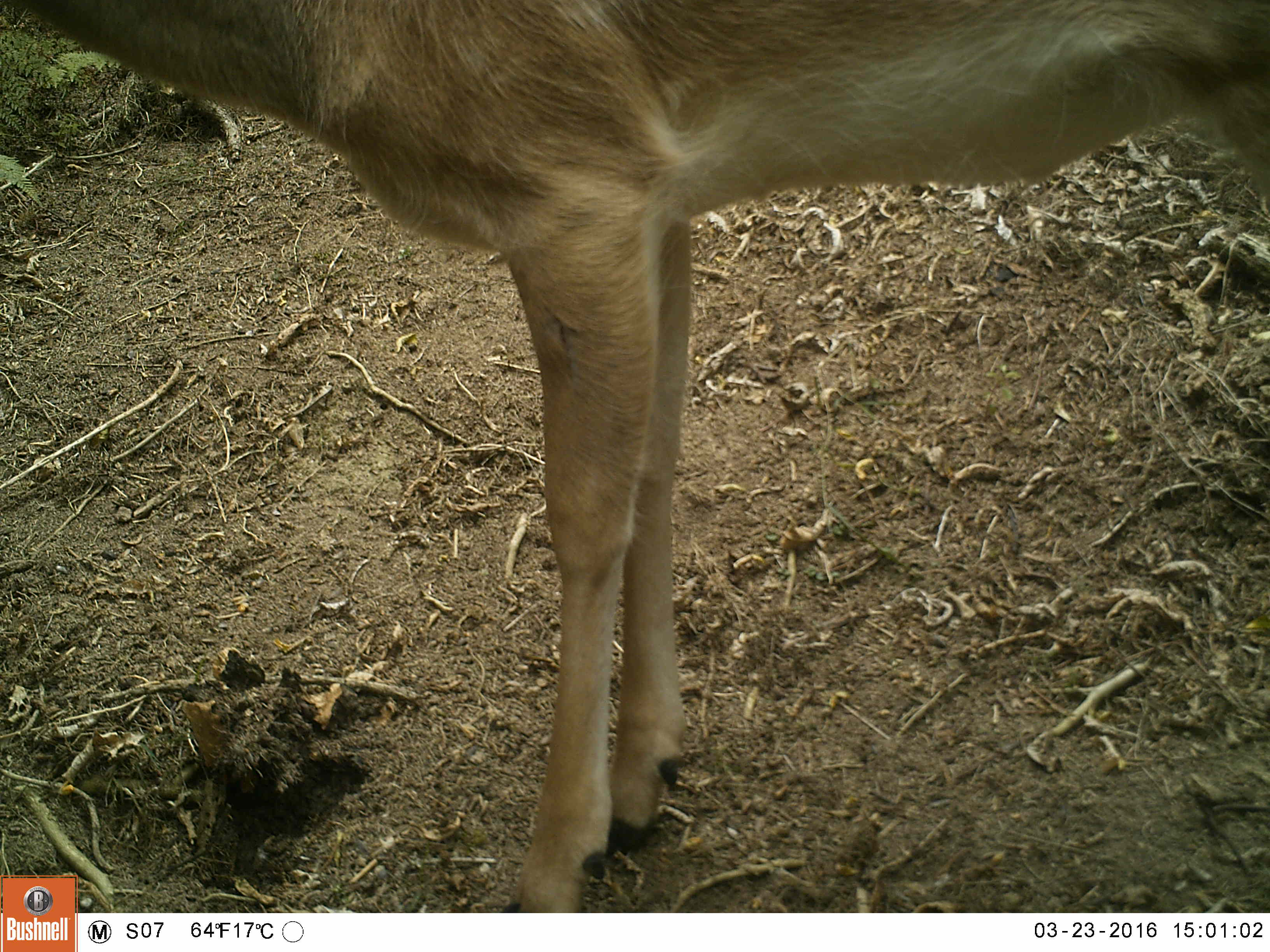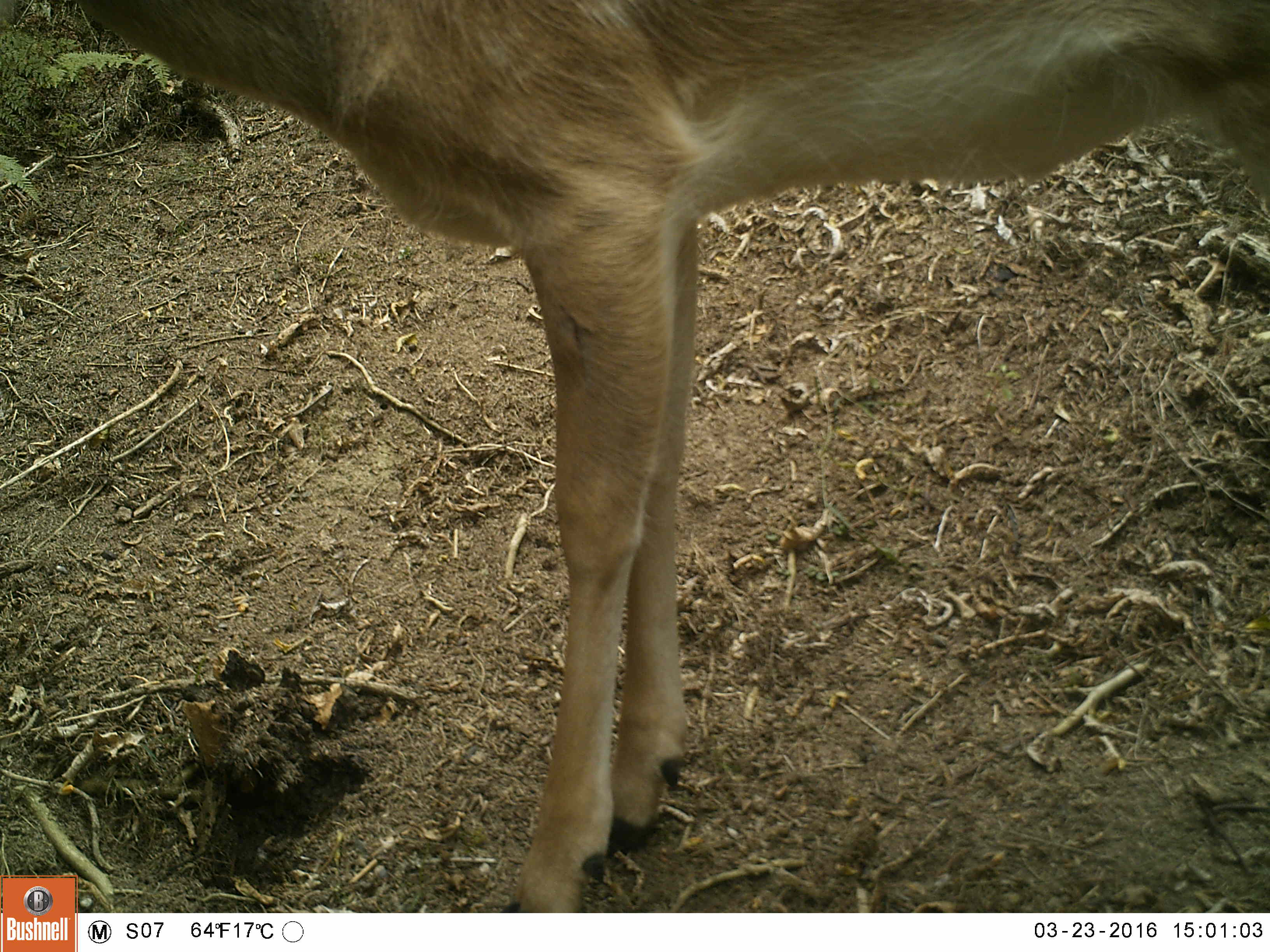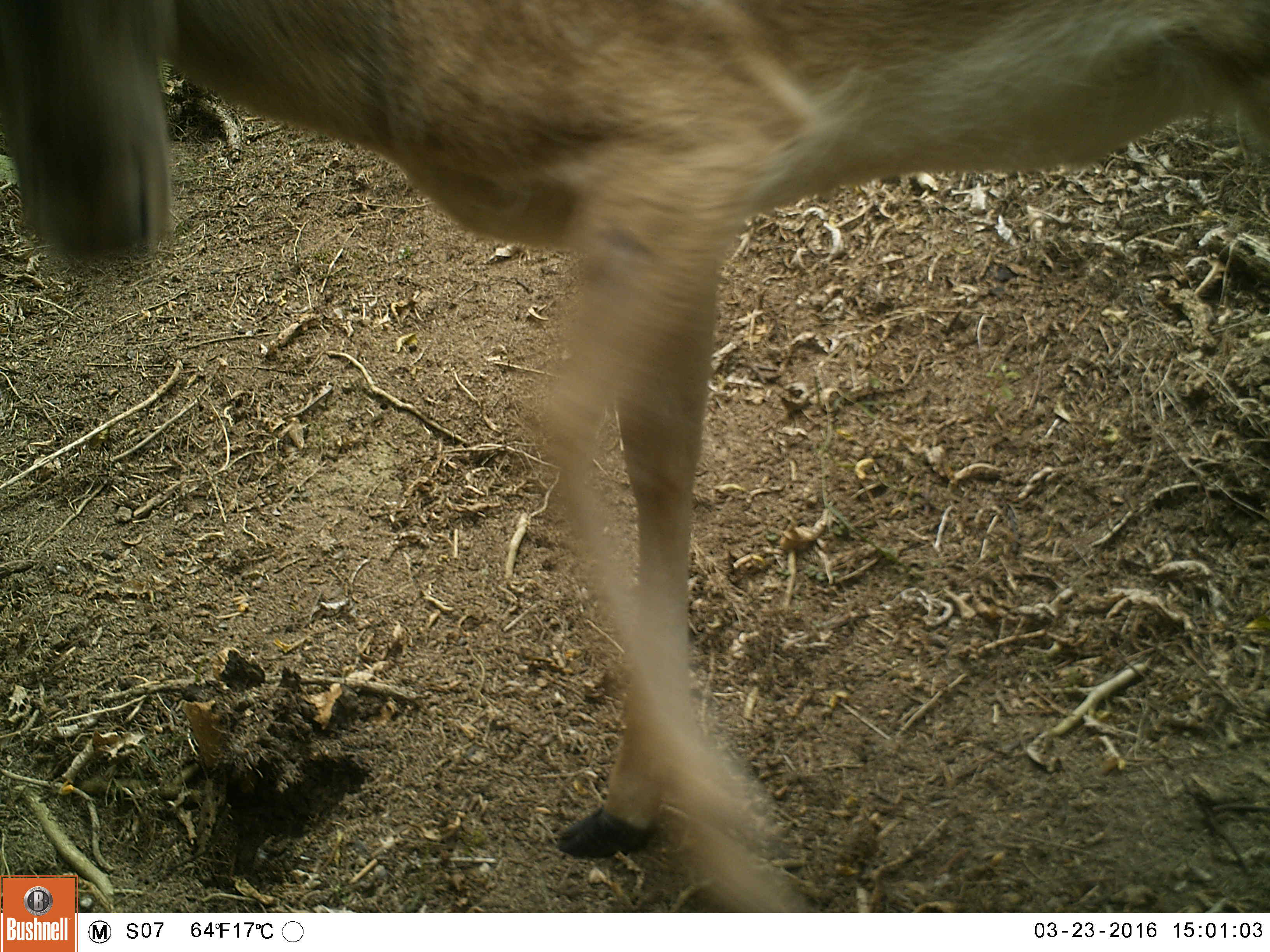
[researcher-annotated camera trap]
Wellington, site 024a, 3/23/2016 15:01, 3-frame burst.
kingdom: Animalia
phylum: Chordata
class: Mammalia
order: Artiodactyla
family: Cervidae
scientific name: Cervini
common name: deer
Deer (Cervini).